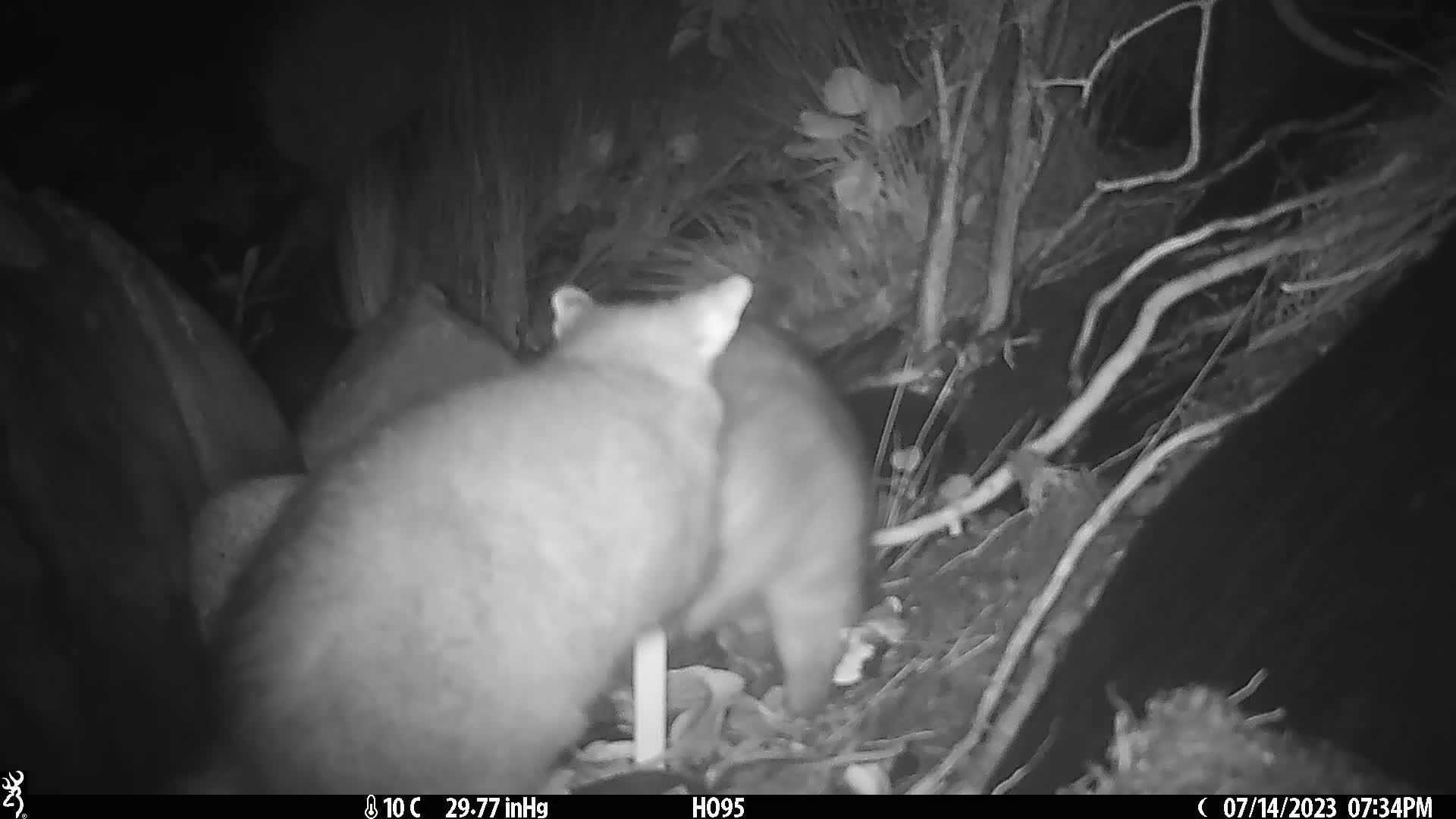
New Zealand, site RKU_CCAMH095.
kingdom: Animalia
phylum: Chordata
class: Mammalia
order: Diprotodontia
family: Phalangeridae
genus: Trichosurus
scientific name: Trichosurus vulpecula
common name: common brushtail possum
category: possum